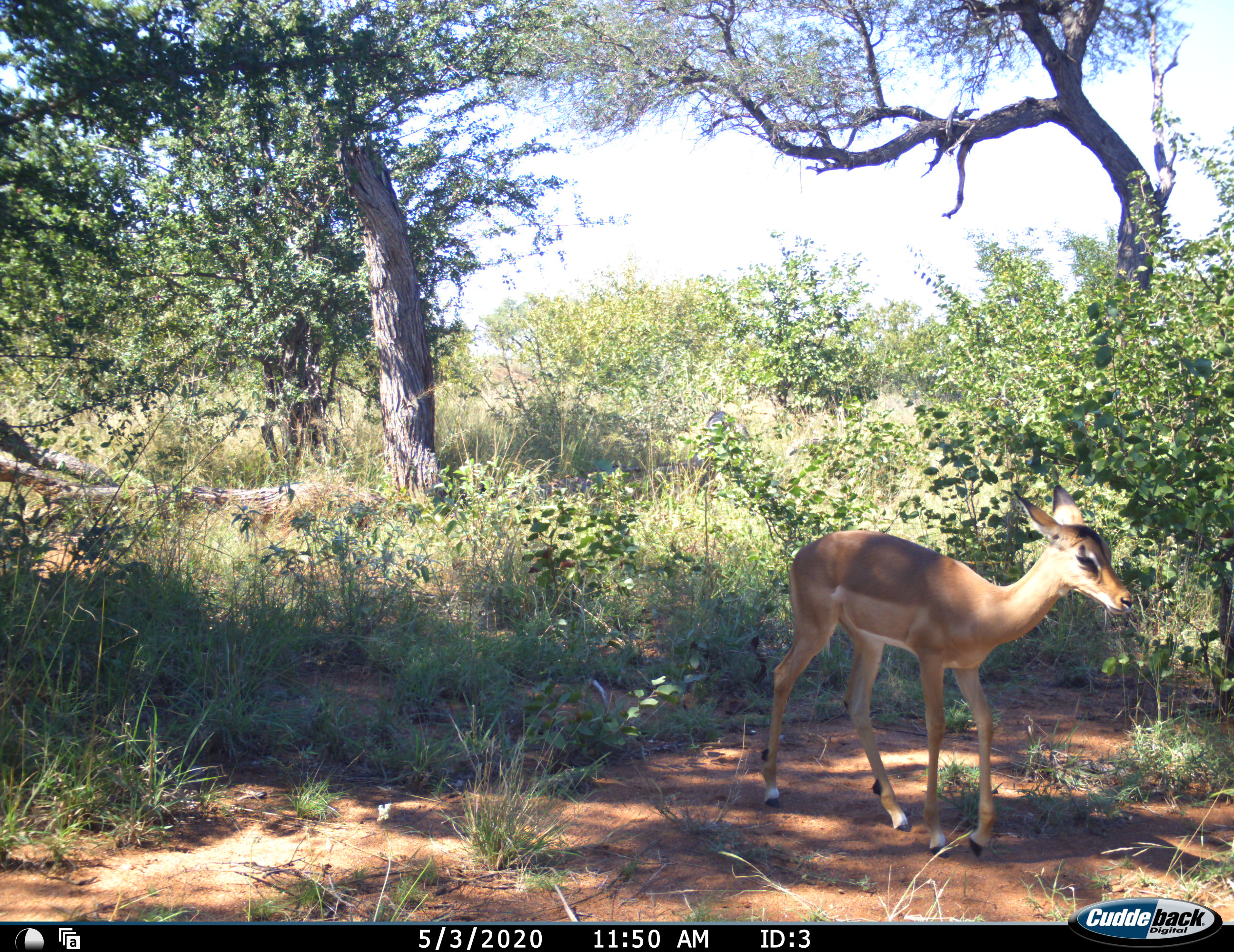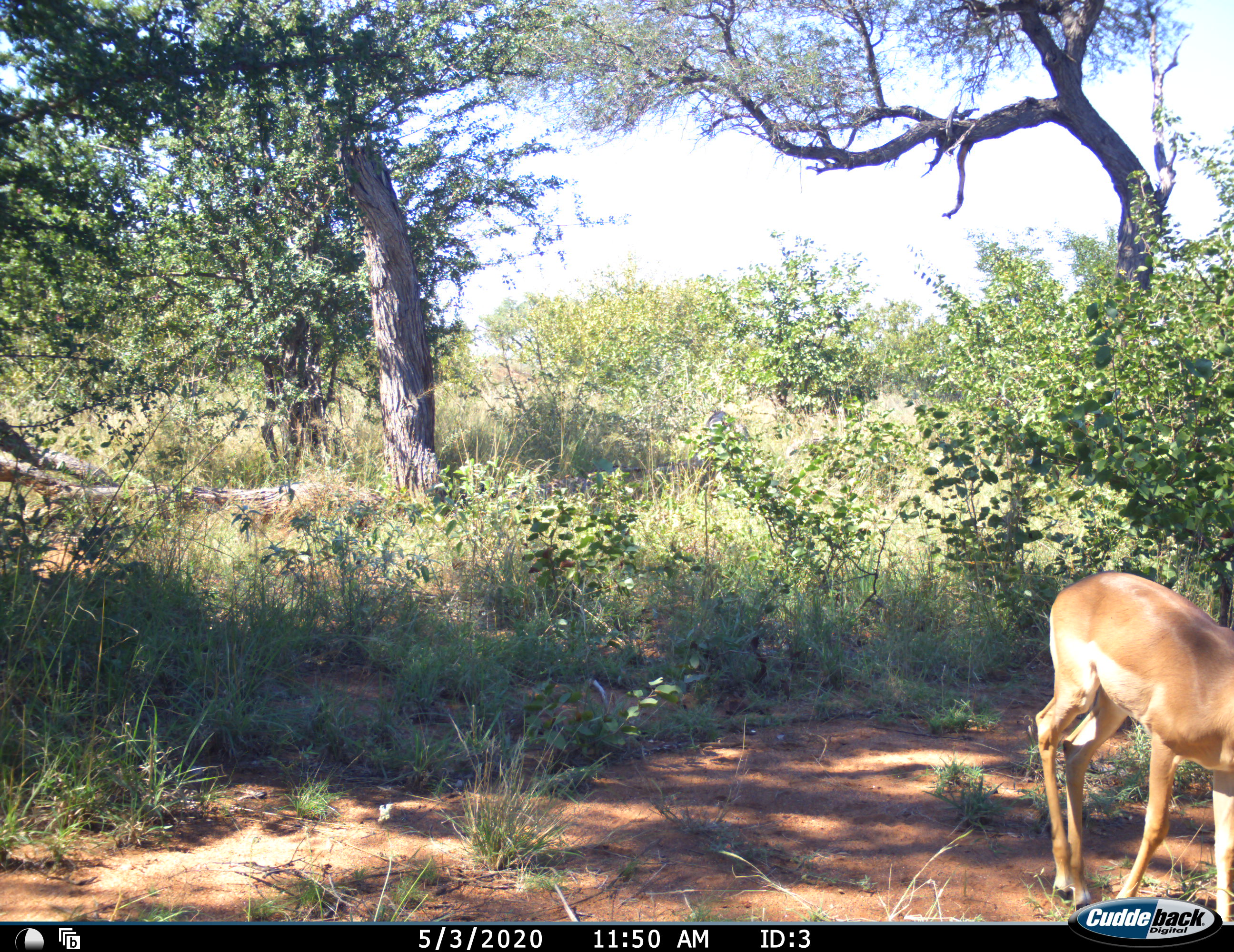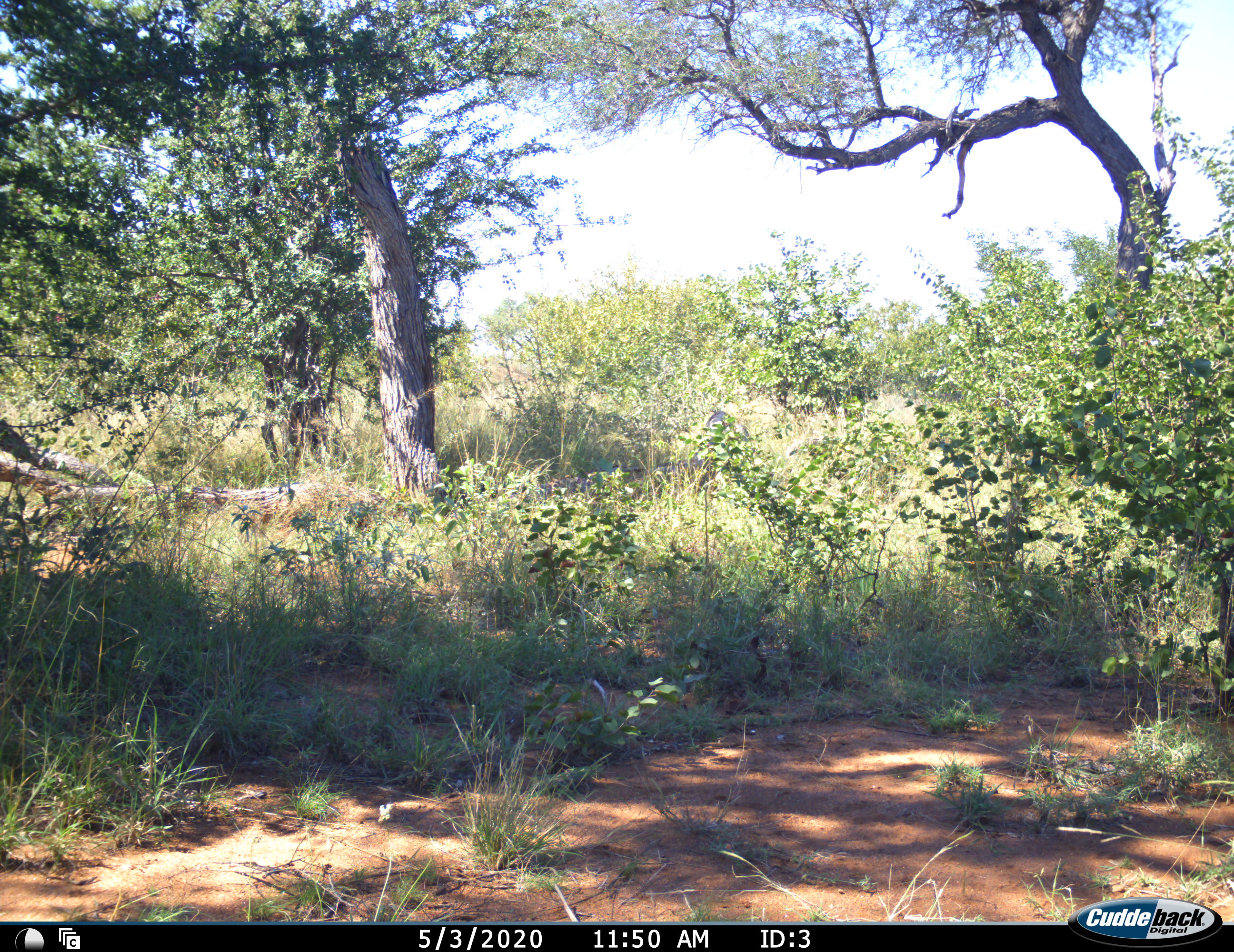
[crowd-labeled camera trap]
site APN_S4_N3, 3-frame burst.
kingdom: Animalia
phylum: Chordata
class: Mammalia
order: Artiodactyla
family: Bovidae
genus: Aepyceros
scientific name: Aepyceros melampus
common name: impala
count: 1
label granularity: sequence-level